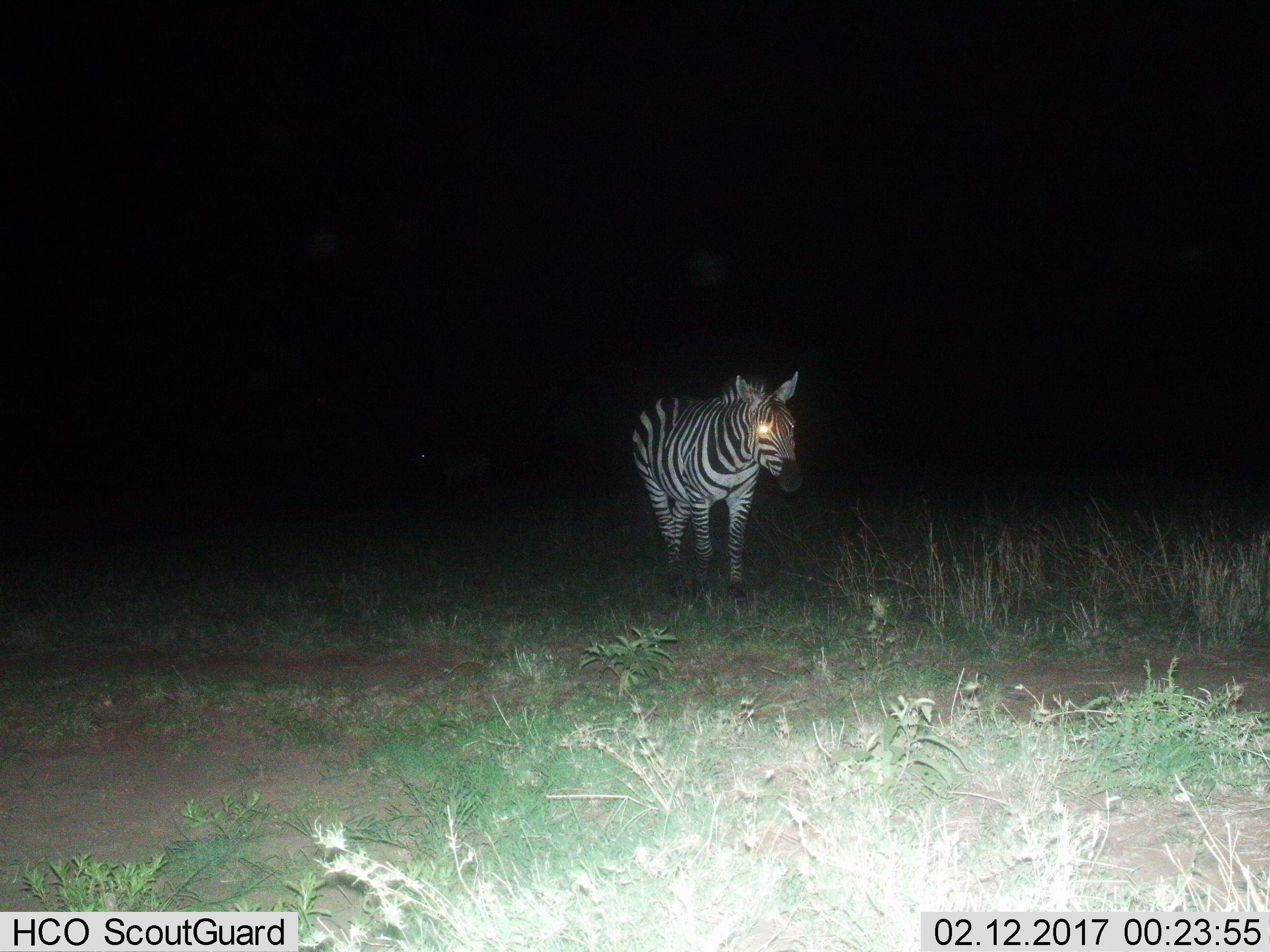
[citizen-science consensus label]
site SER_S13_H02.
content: unidentified animal